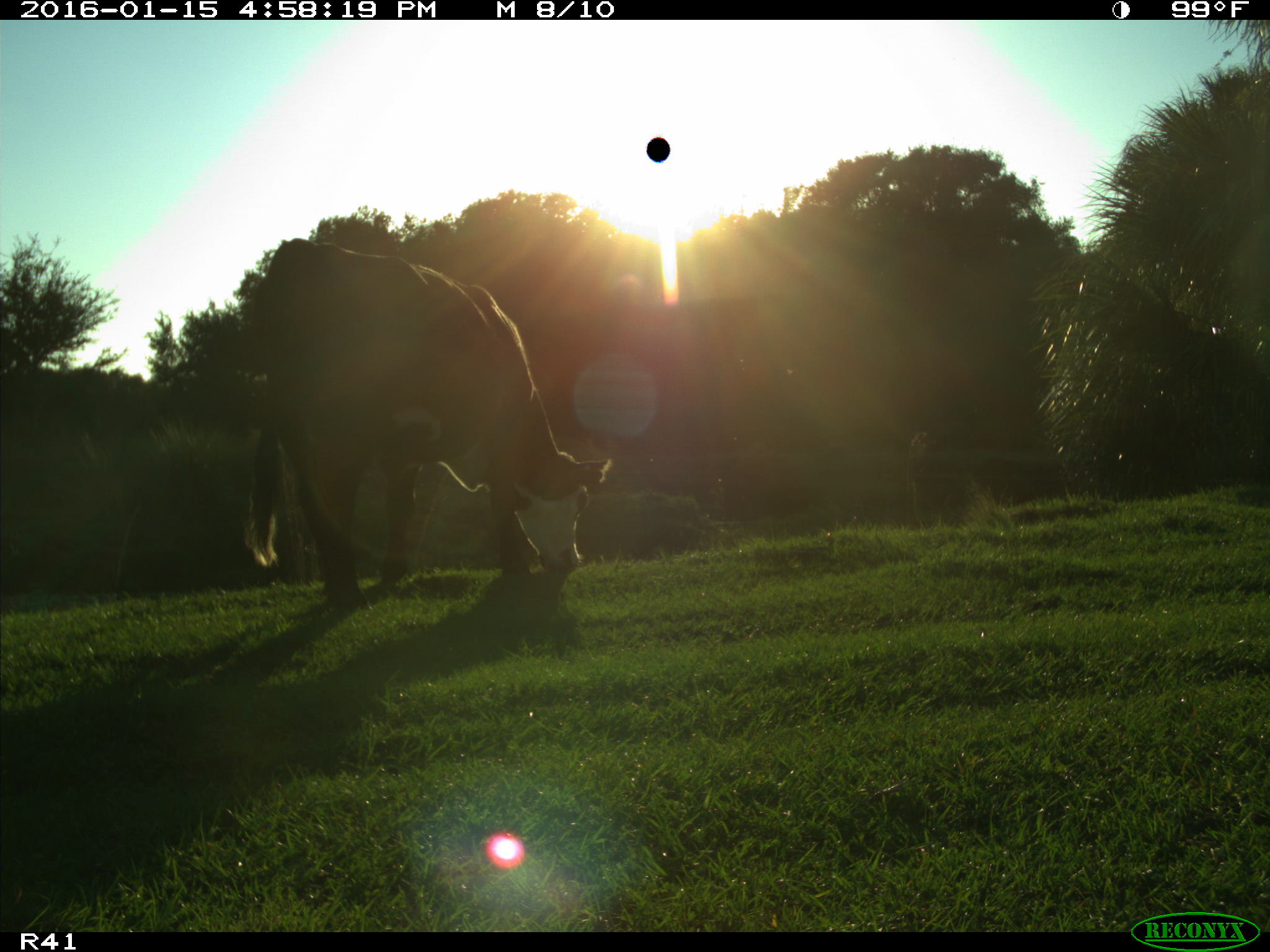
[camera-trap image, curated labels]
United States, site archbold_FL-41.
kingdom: Animalia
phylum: Chordata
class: Mammalia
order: Artiodactyla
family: Bovidae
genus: Bos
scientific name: Bos taurus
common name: domestic cow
Bos taurus (domestic cow).